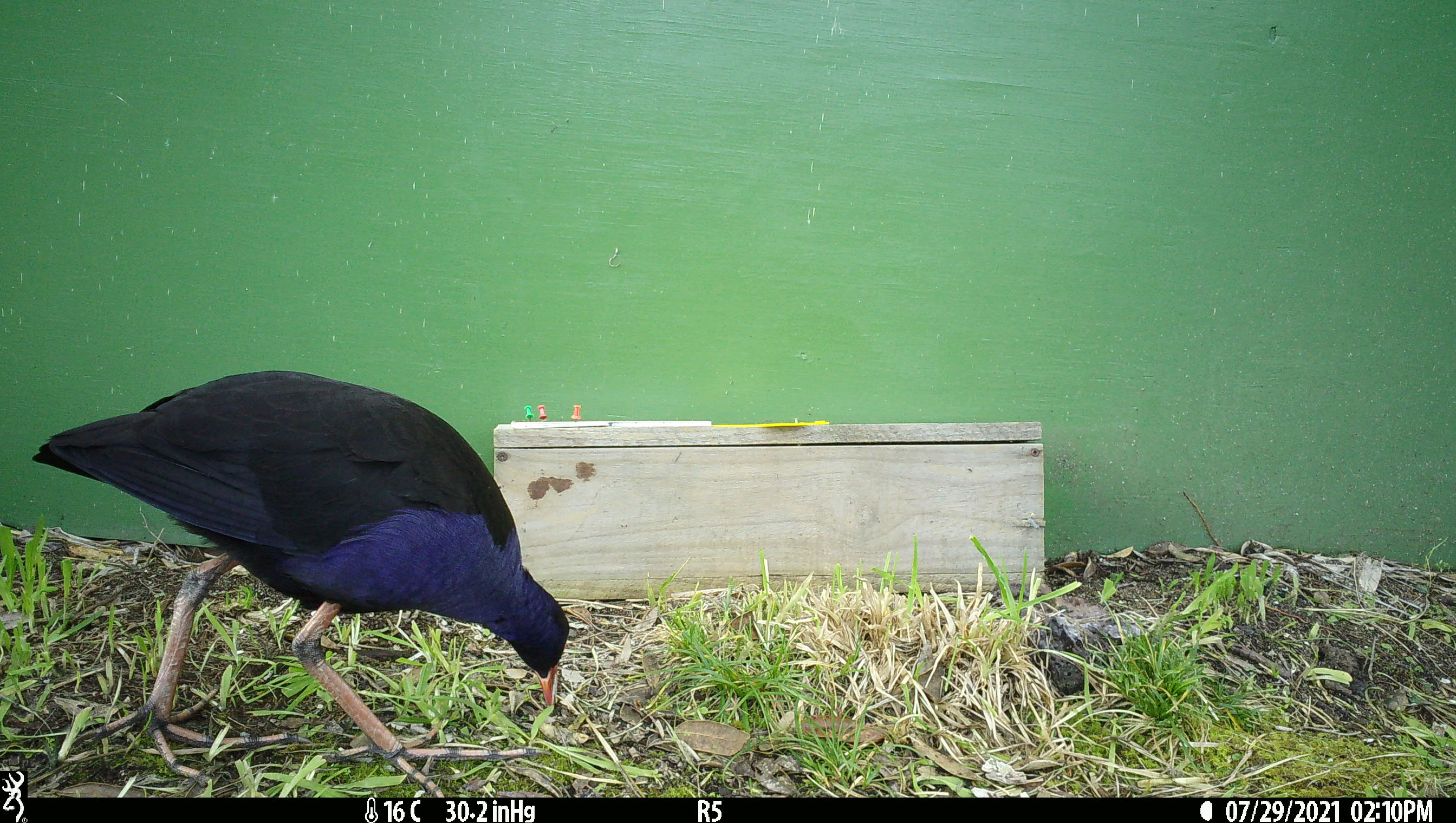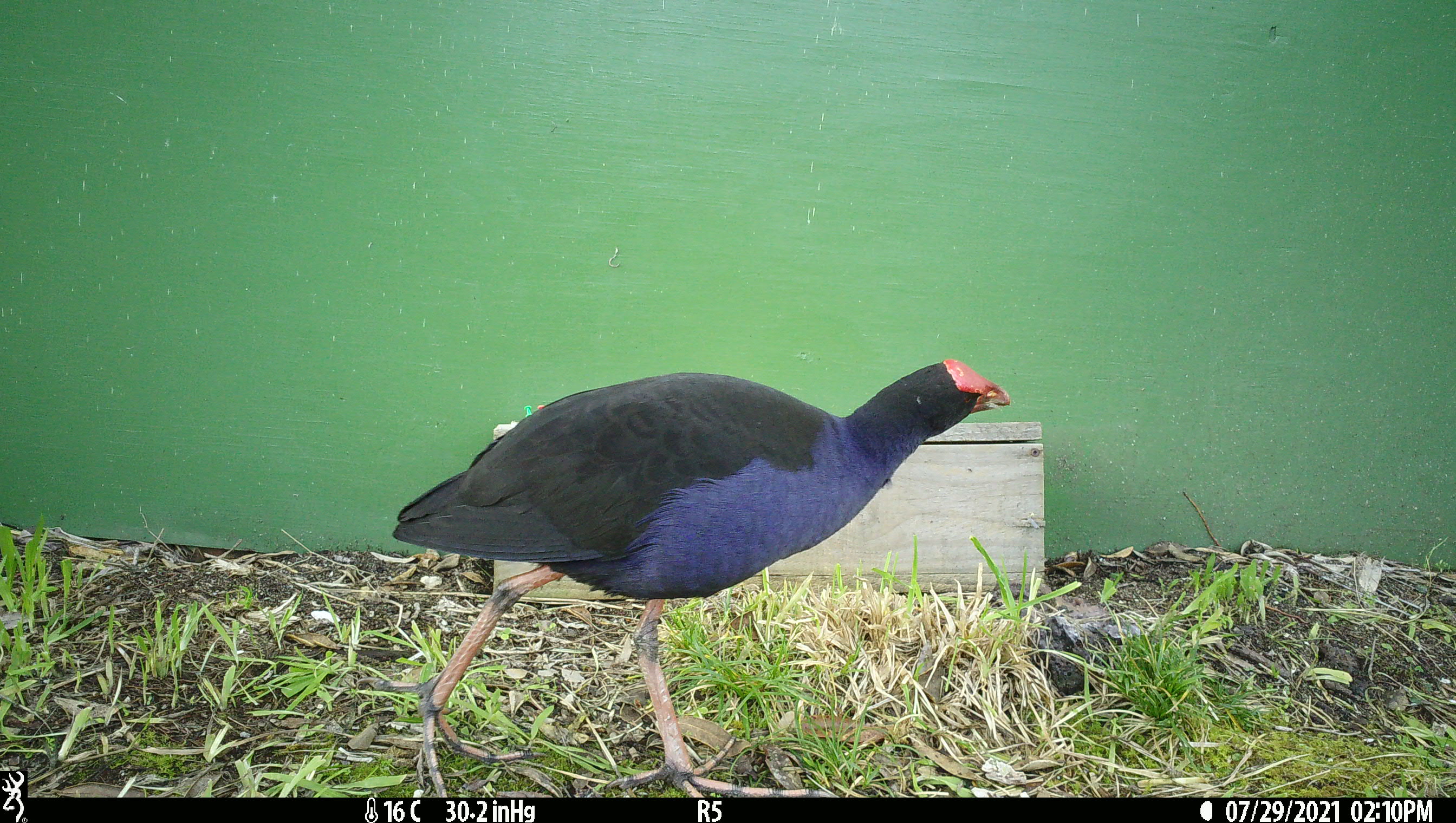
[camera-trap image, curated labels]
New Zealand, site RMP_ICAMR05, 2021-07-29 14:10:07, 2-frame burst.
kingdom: Animalia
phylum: Chordata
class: Aves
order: Gruiformes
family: Rallidae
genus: Porphyrio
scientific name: Porphyrio melanotus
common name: australasian swamphen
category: pukeko